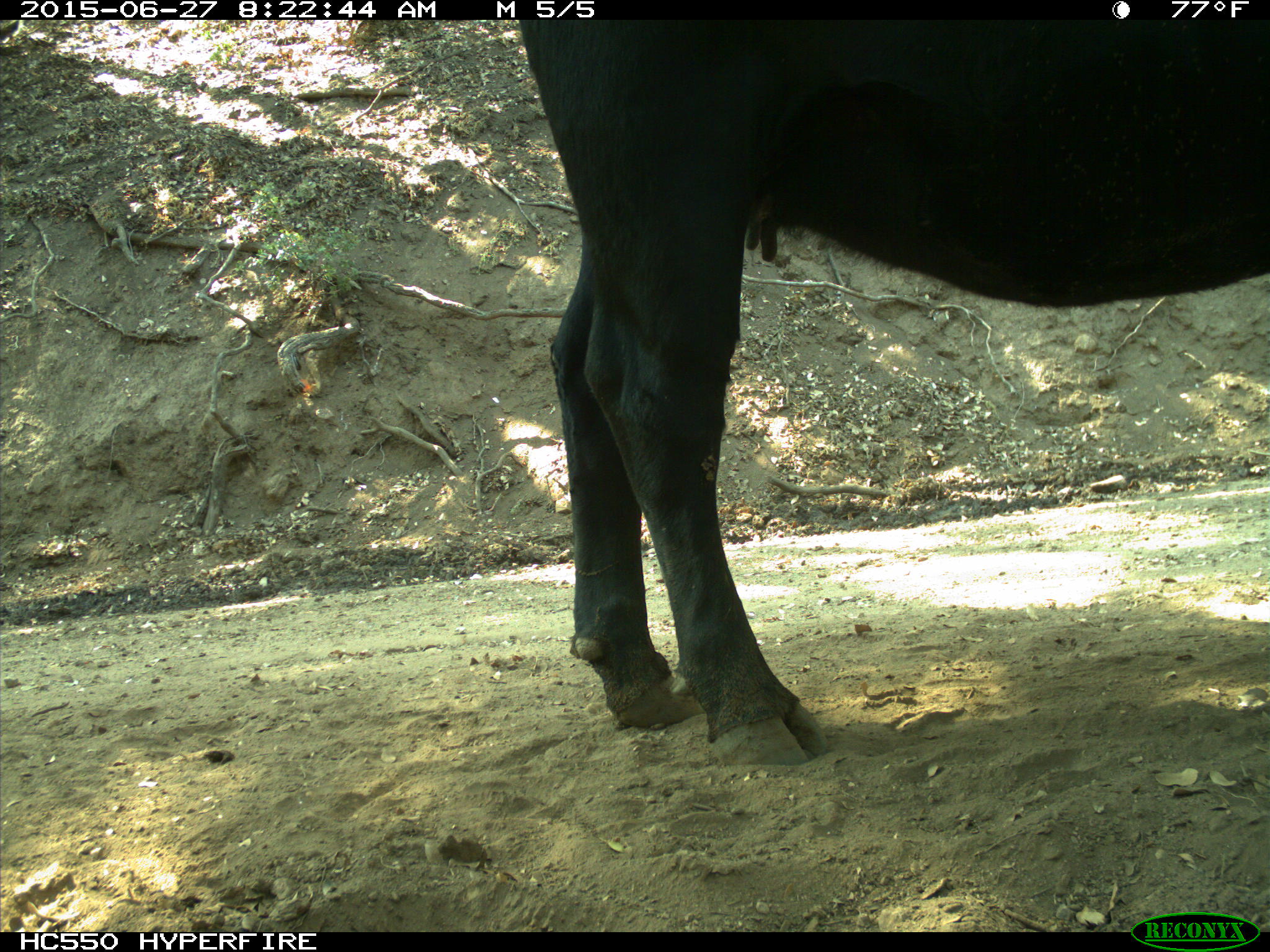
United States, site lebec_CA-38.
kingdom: Animalia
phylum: Chordata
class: Mammalia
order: Artiodactyla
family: Bovidae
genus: Bos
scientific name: Bos taurus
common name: domestic cow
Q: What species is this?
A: Bos taurus (domestic cow).